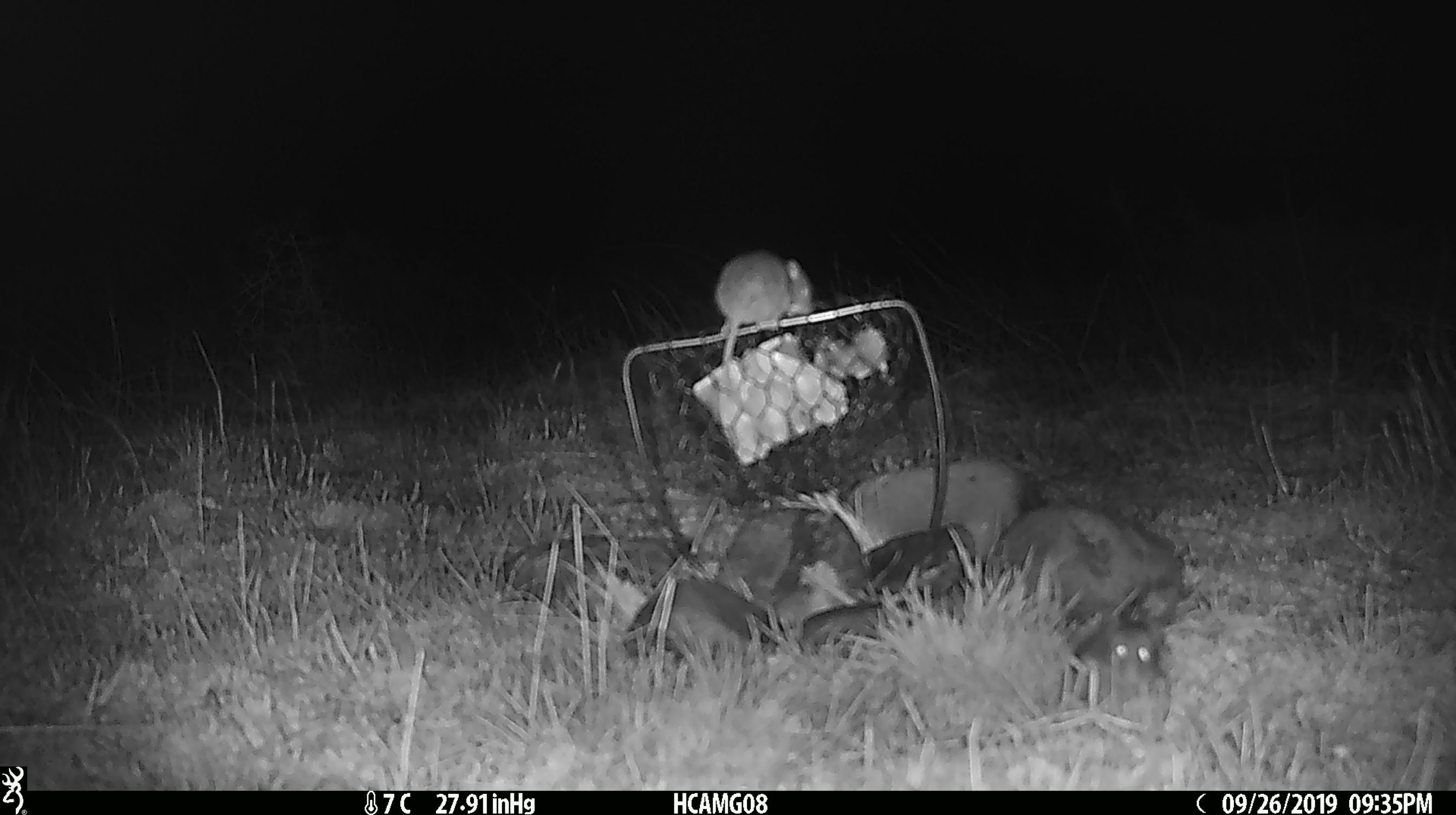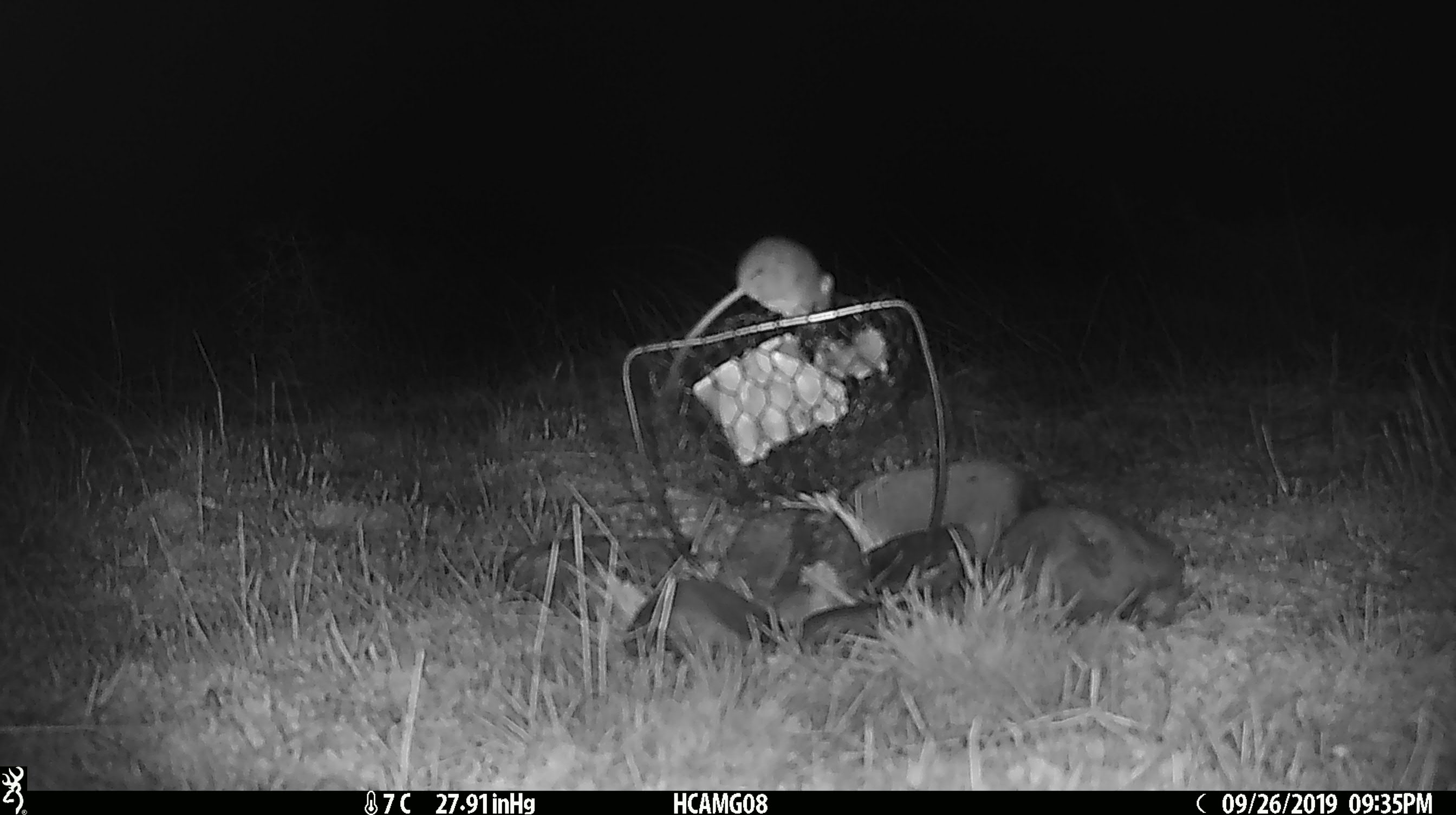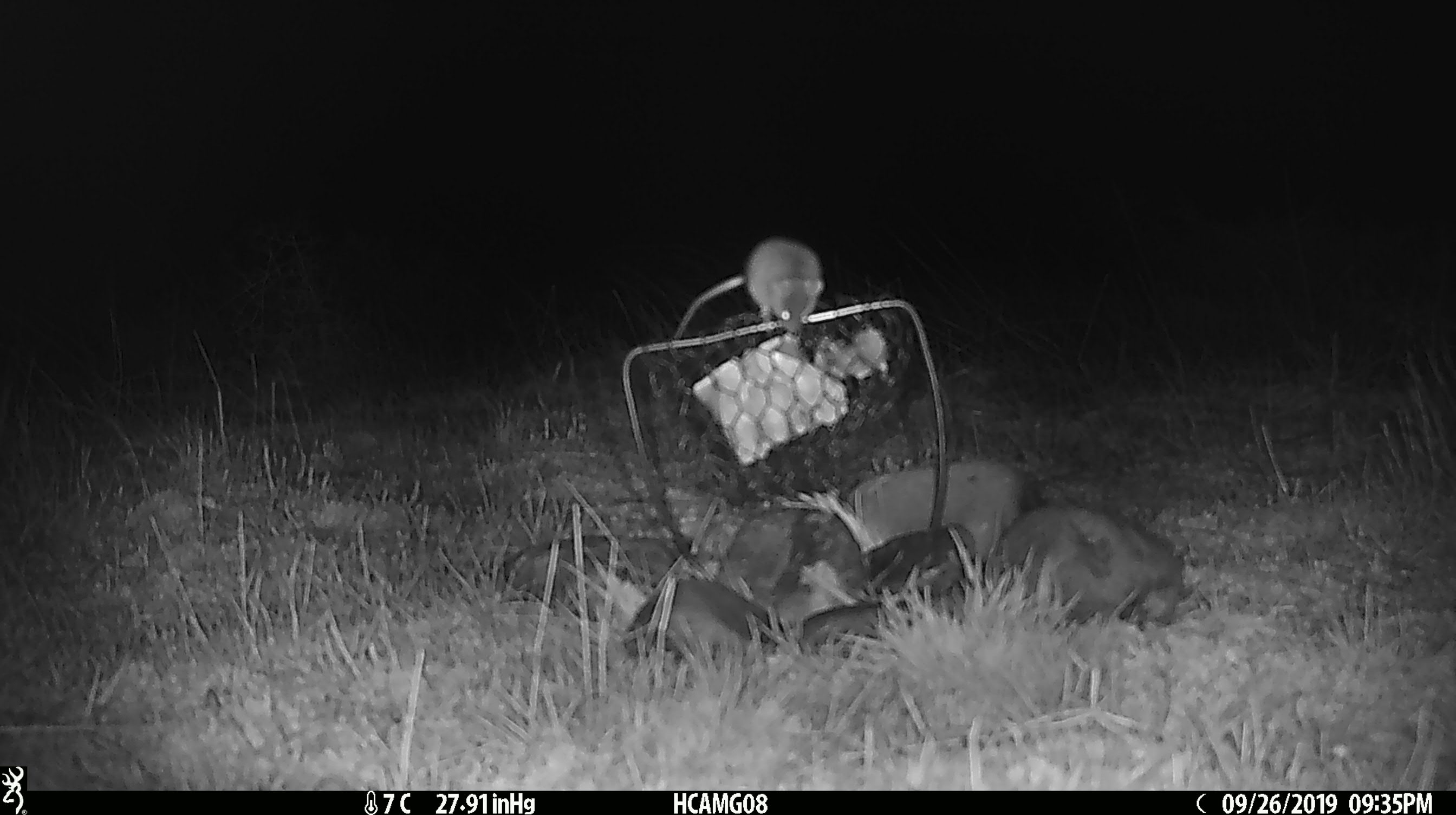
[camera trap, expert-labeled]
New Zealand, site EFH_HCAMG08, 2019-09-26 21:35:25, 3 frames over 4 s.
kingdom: Animalia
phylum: Chordata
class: Mammalia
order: Rodentia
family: Muridae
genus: Mus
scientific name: Mus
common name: mouse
Mouse (Mus).